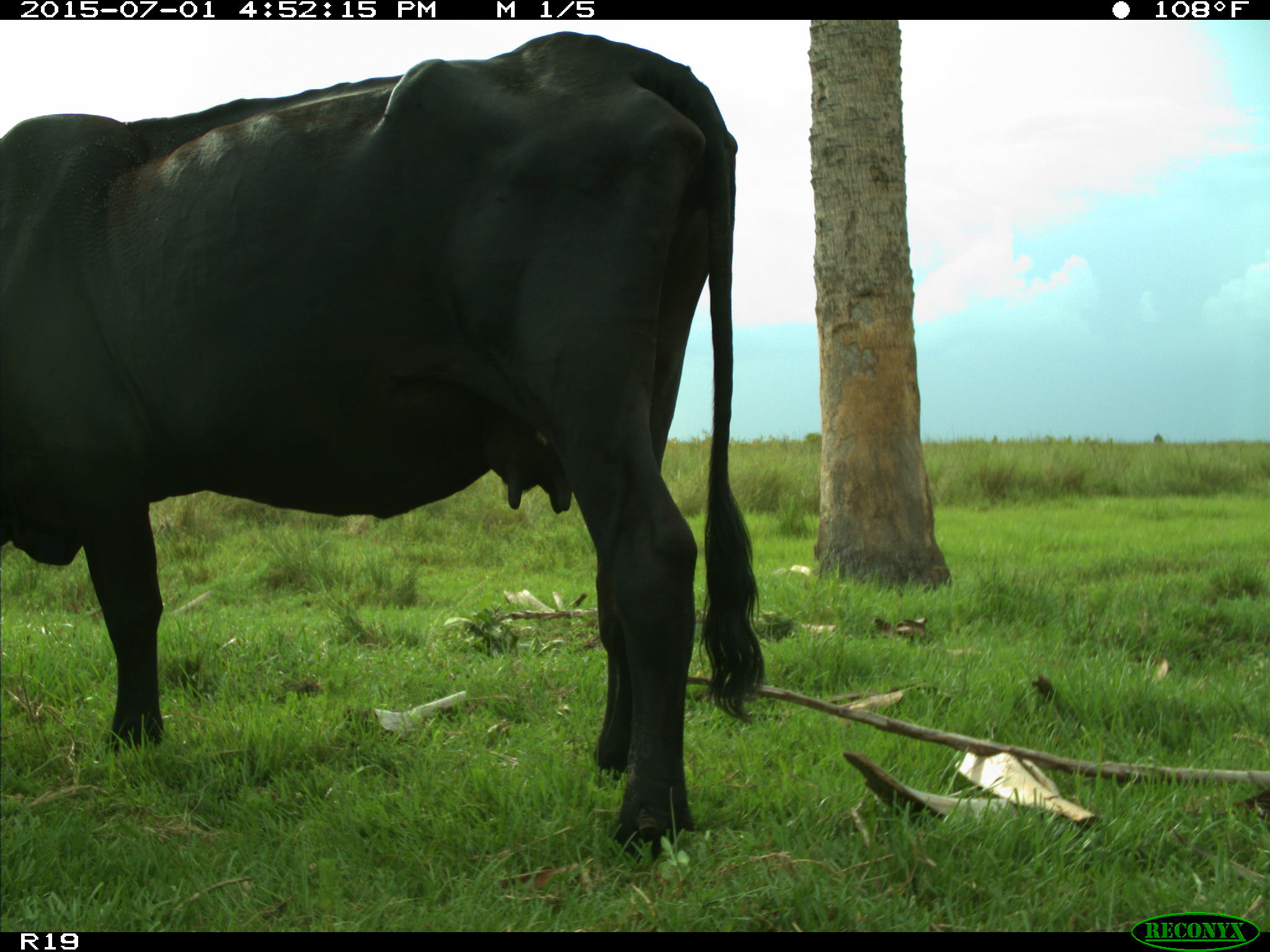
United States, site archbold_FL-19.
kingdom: Animalia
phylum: Chordata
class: Mammalia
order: Artiodactyla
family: Bovidae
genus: Bos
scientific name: Bos taurus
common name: domestic cow